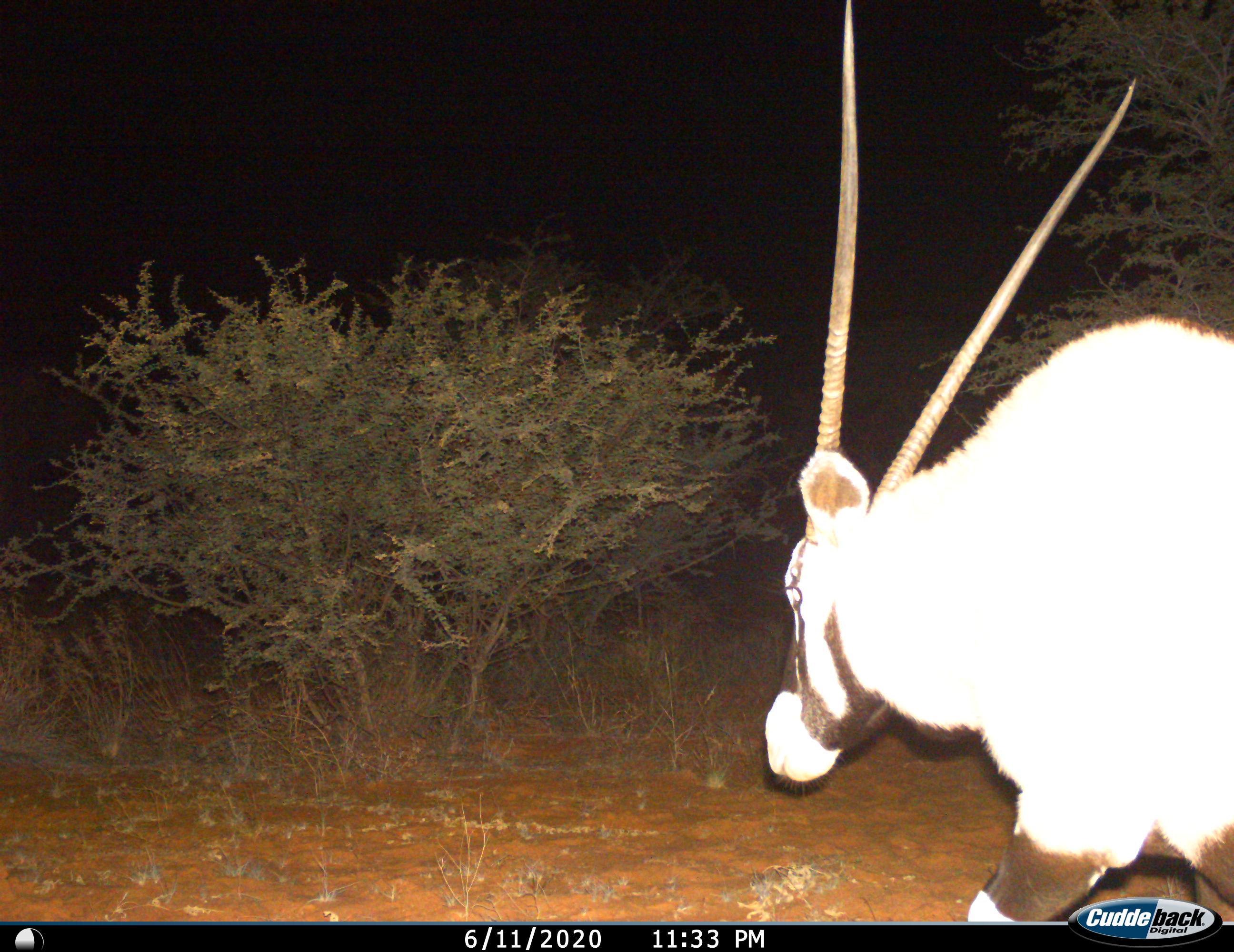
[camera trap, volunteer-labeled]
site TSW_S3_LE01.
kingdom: Animalia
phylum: Chordata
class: Mammalia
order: Artiodactyla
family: Bovidae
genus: Oryx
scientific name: Oryx gazella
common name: gemsbok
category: oryx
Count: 1.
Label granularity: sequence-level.